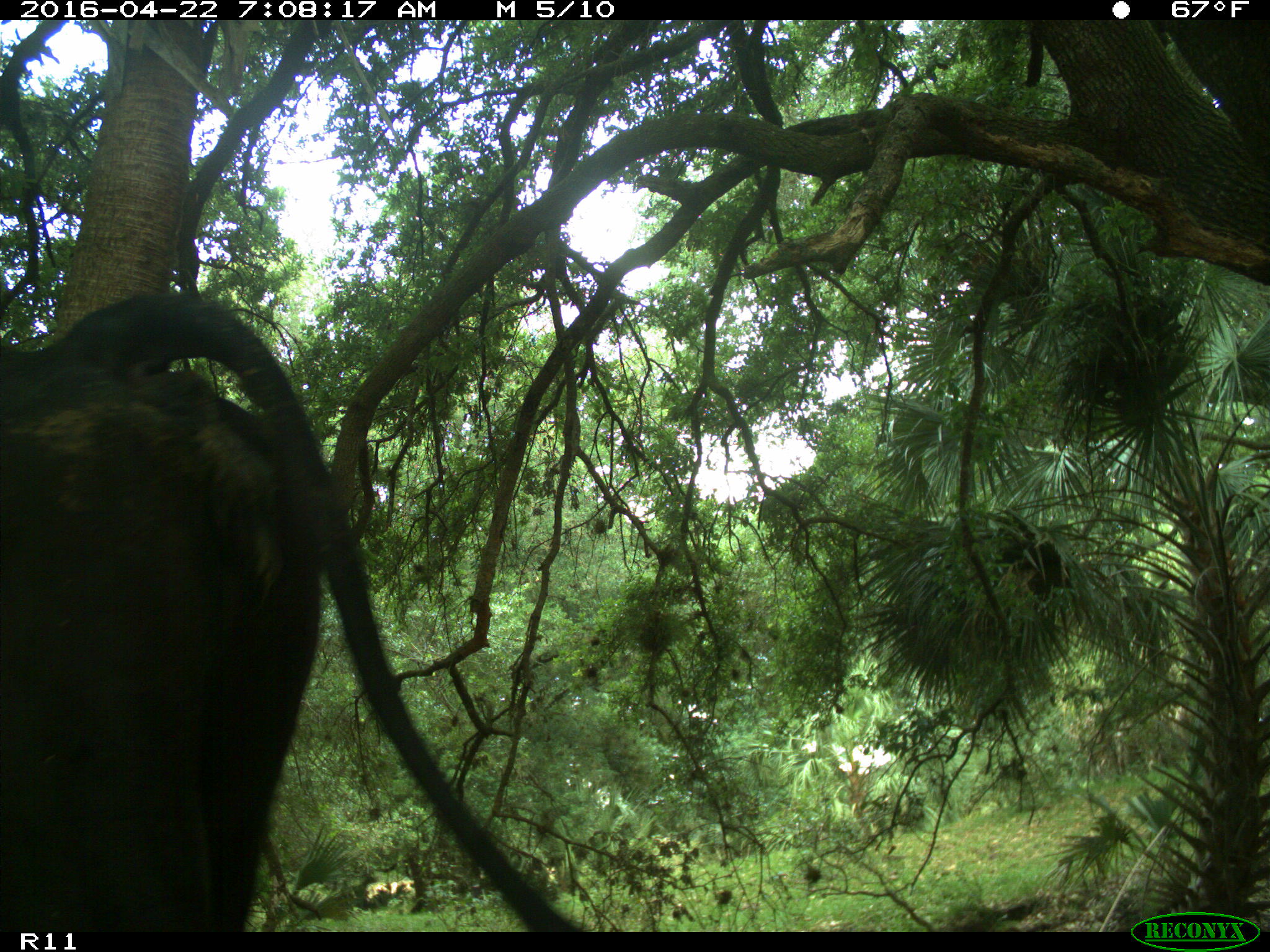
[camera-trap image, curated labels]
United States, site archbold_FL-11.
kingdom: Animalia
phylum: Chordata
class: Mammalia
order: Artiodactyla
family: Bovidae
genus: Bos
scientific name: Bos taurus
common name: domestic cow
Bos taurus (domestic cow).